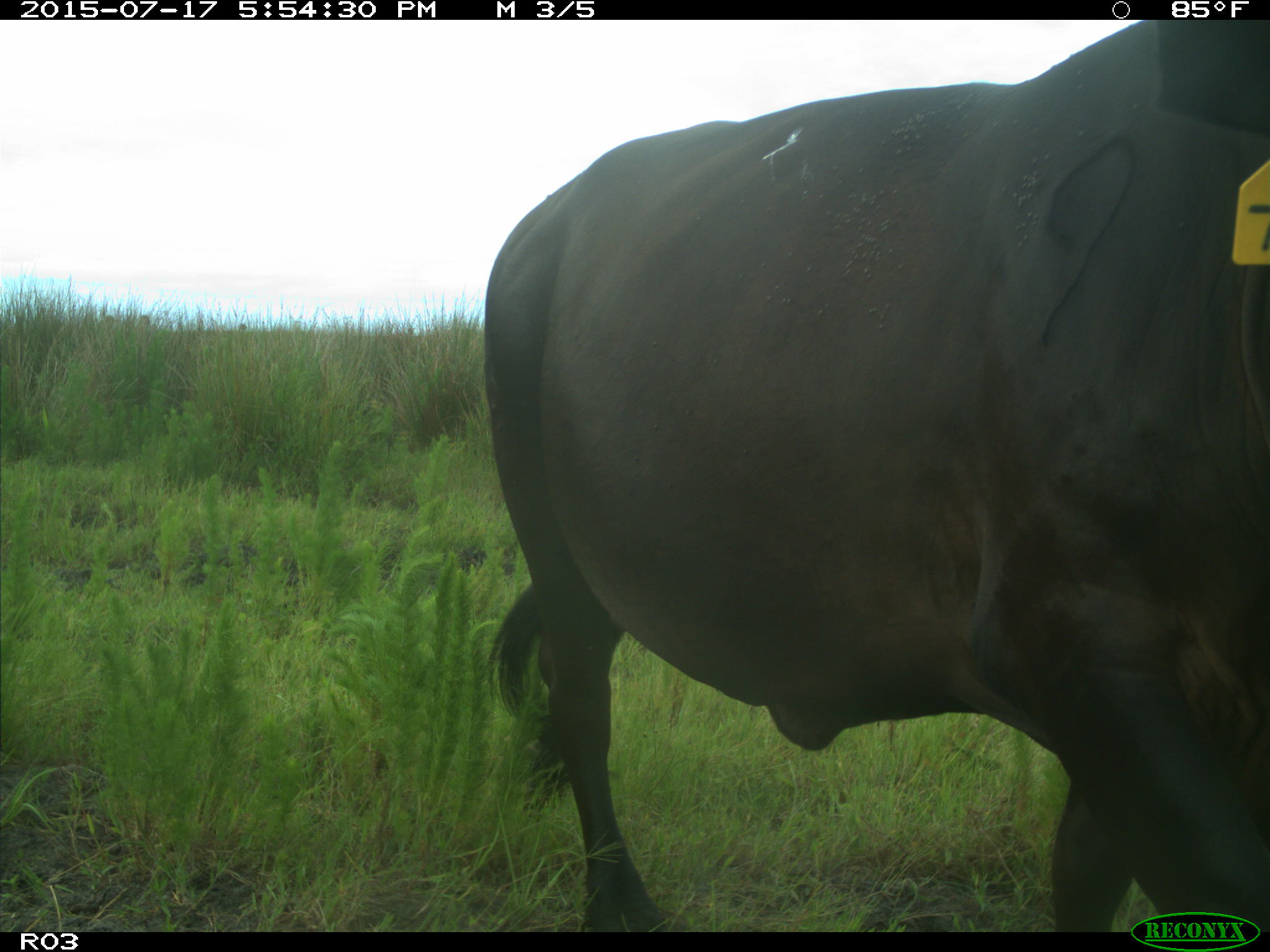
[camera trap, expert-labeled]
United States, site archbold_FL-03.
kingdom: Animalia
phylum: Chordata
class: Mammalia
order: Artiodactyla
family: Bovidae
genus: Bos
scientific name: Bos taurus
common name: domestic cow